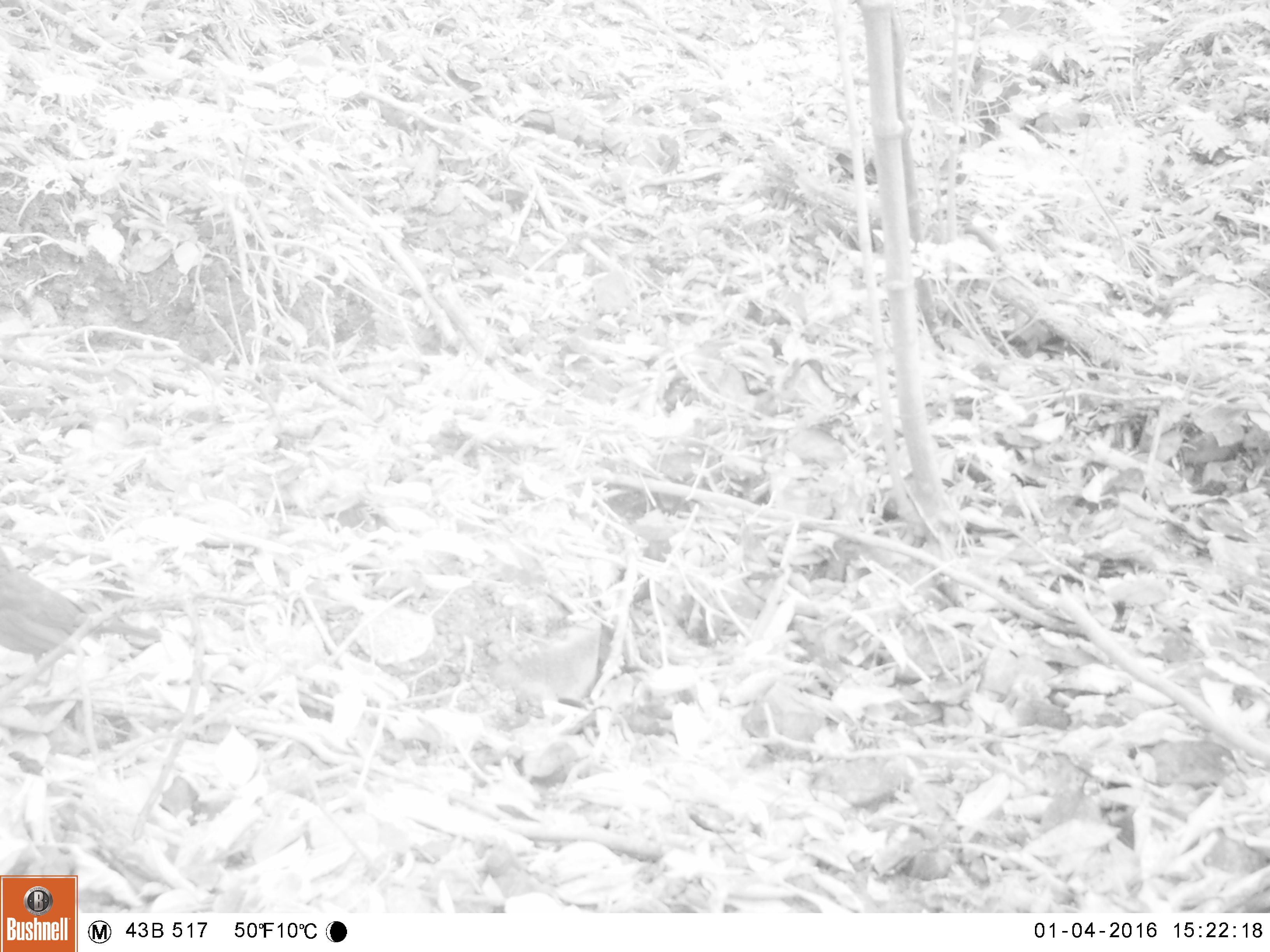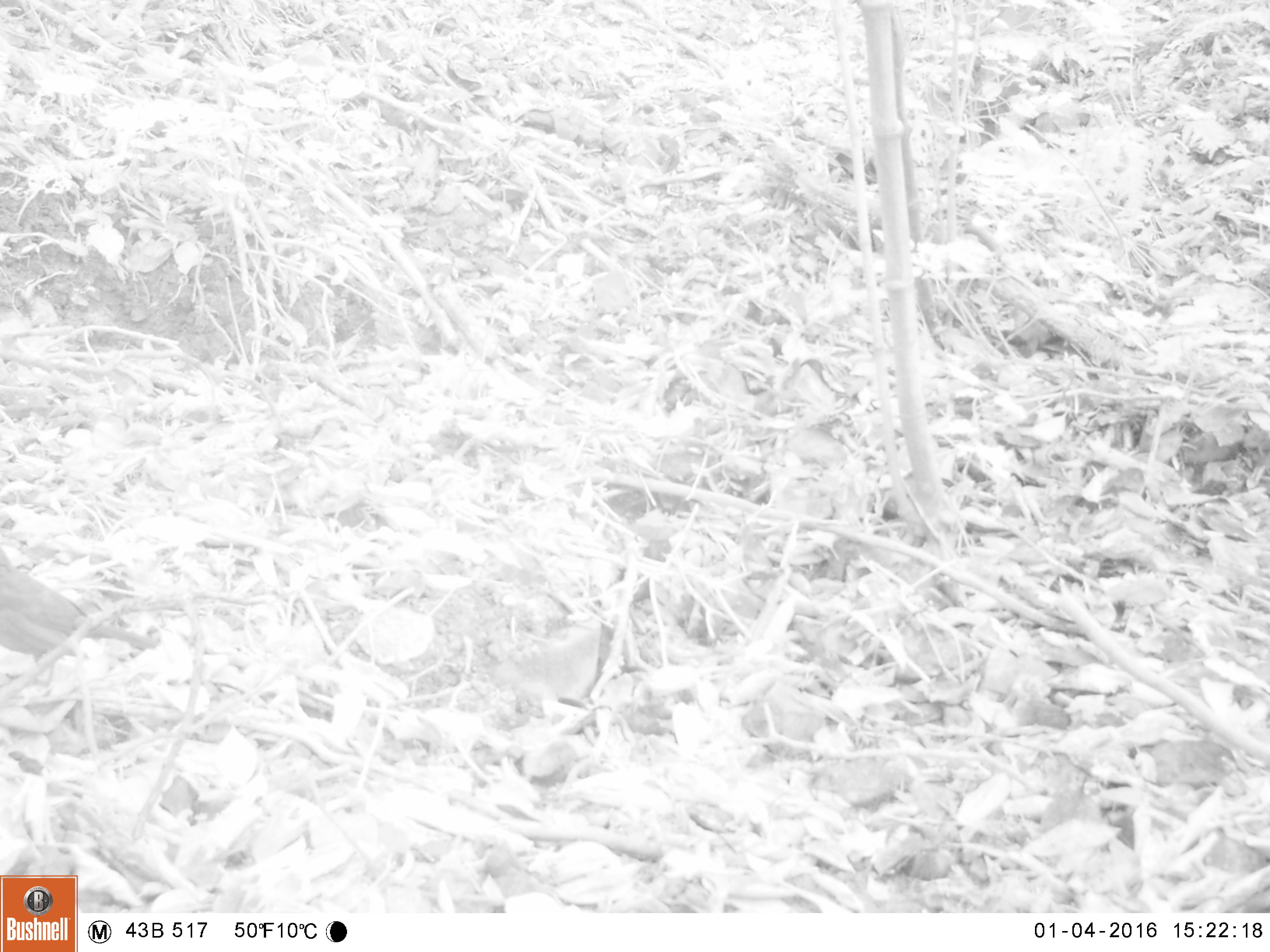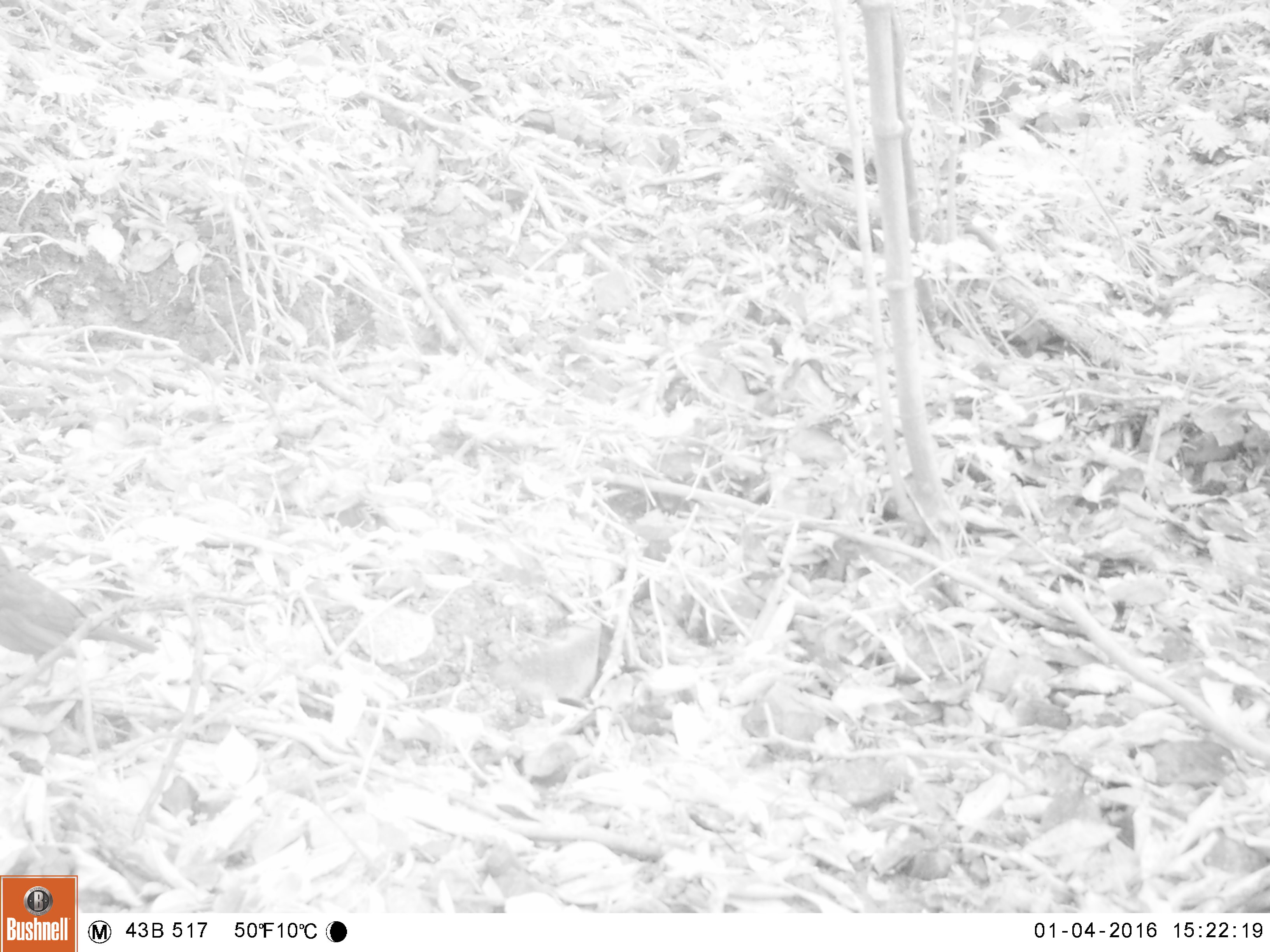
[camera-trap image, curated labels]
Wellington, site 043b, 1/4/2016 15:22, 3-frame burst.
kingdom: Animalia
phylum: Chordata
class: Aves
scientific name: Aves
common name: bird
Bird (Aves).